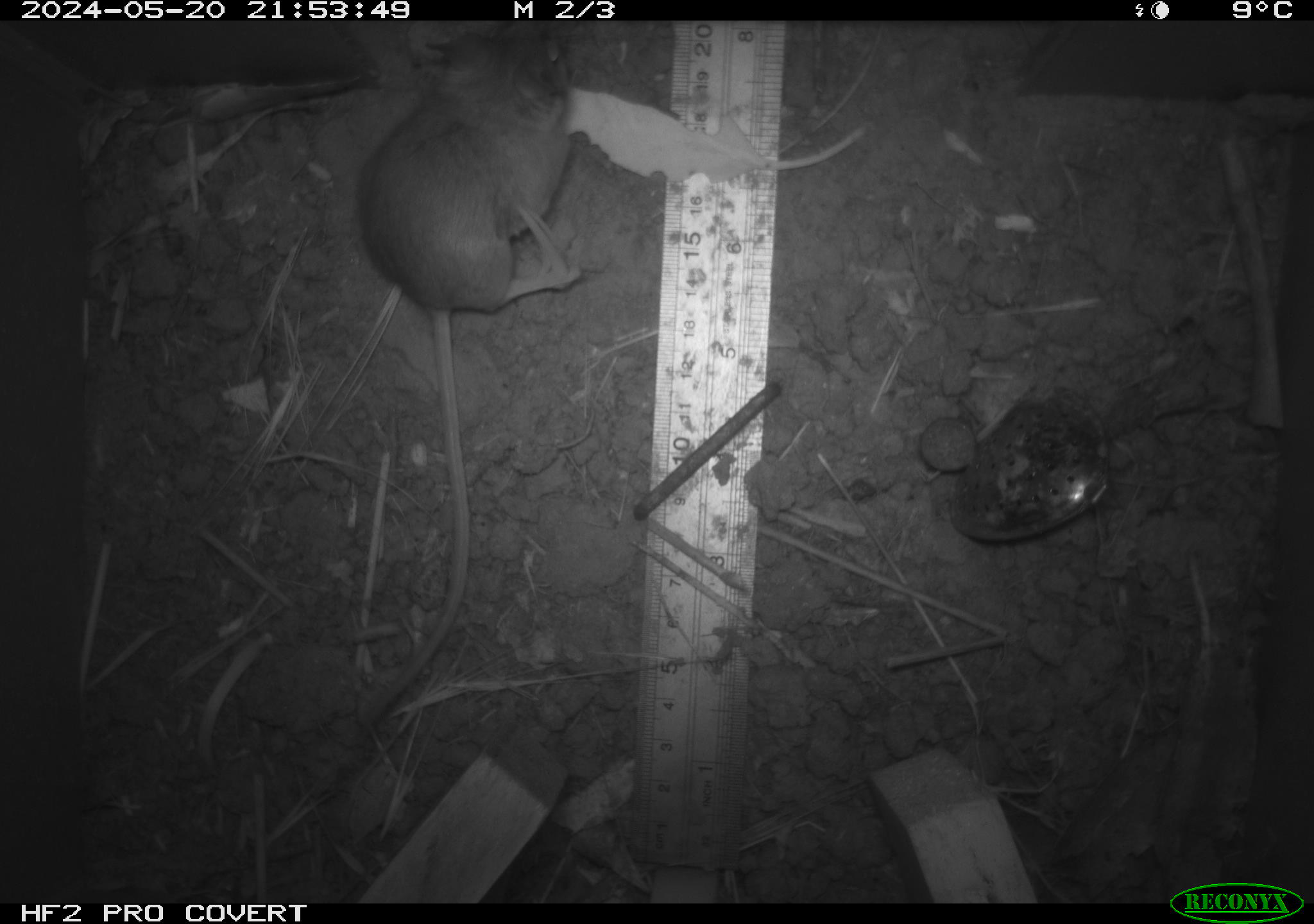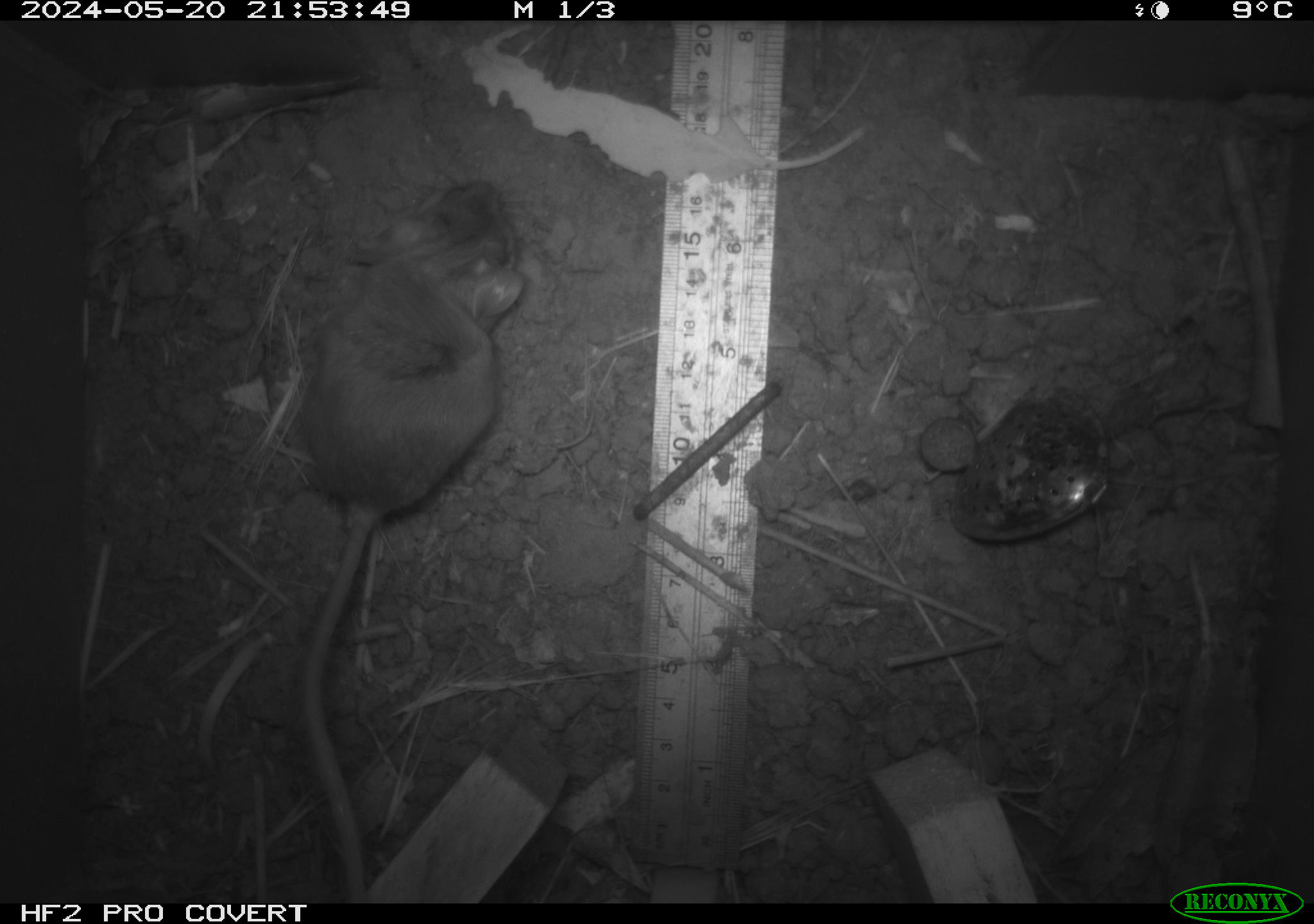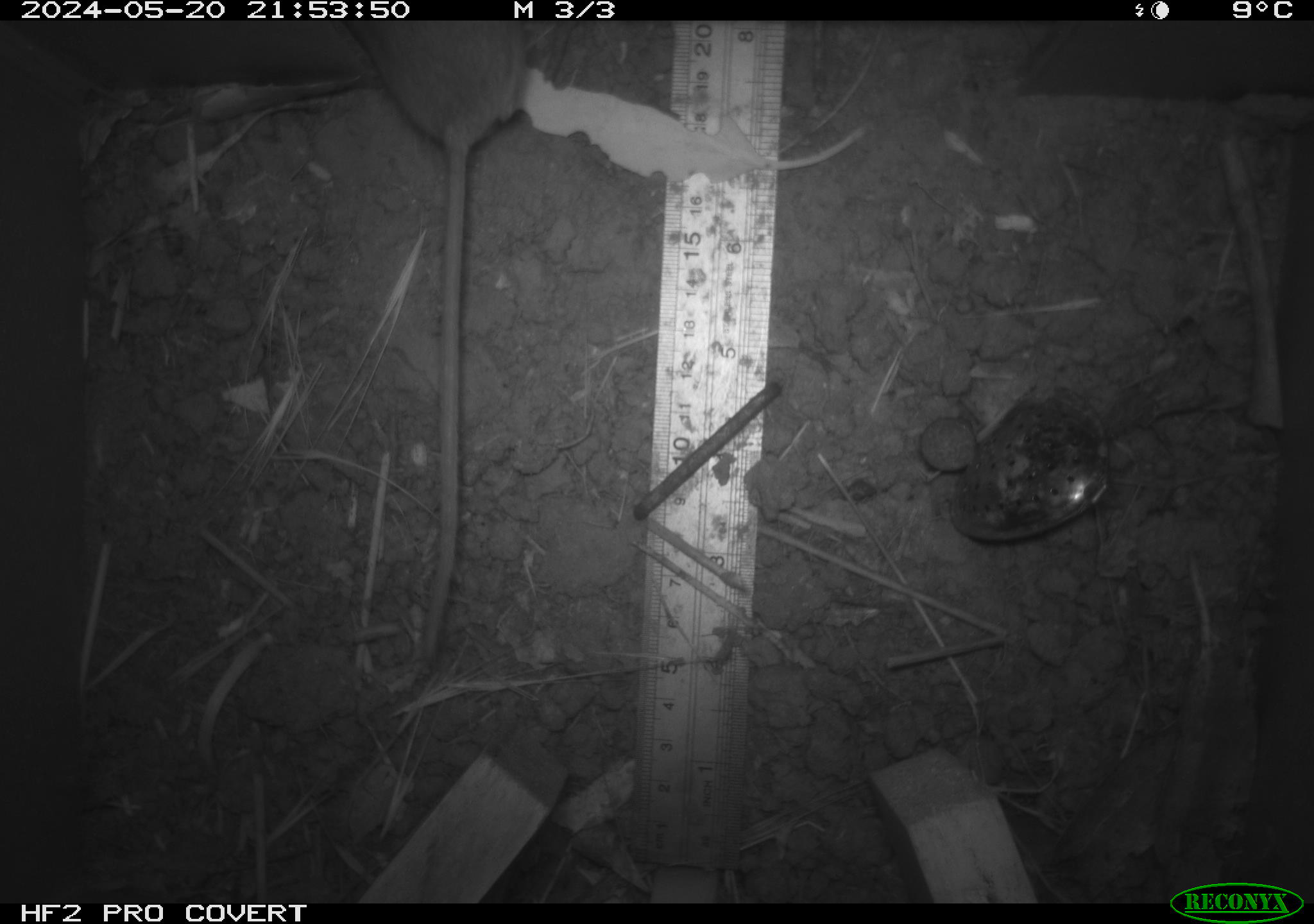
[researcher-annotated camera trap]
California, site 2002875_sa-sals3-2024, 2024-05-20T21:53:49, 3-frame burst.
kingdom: Animalia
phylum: Chordata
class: Mammalia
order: Rodentia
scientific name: Rodentia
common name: mouse species